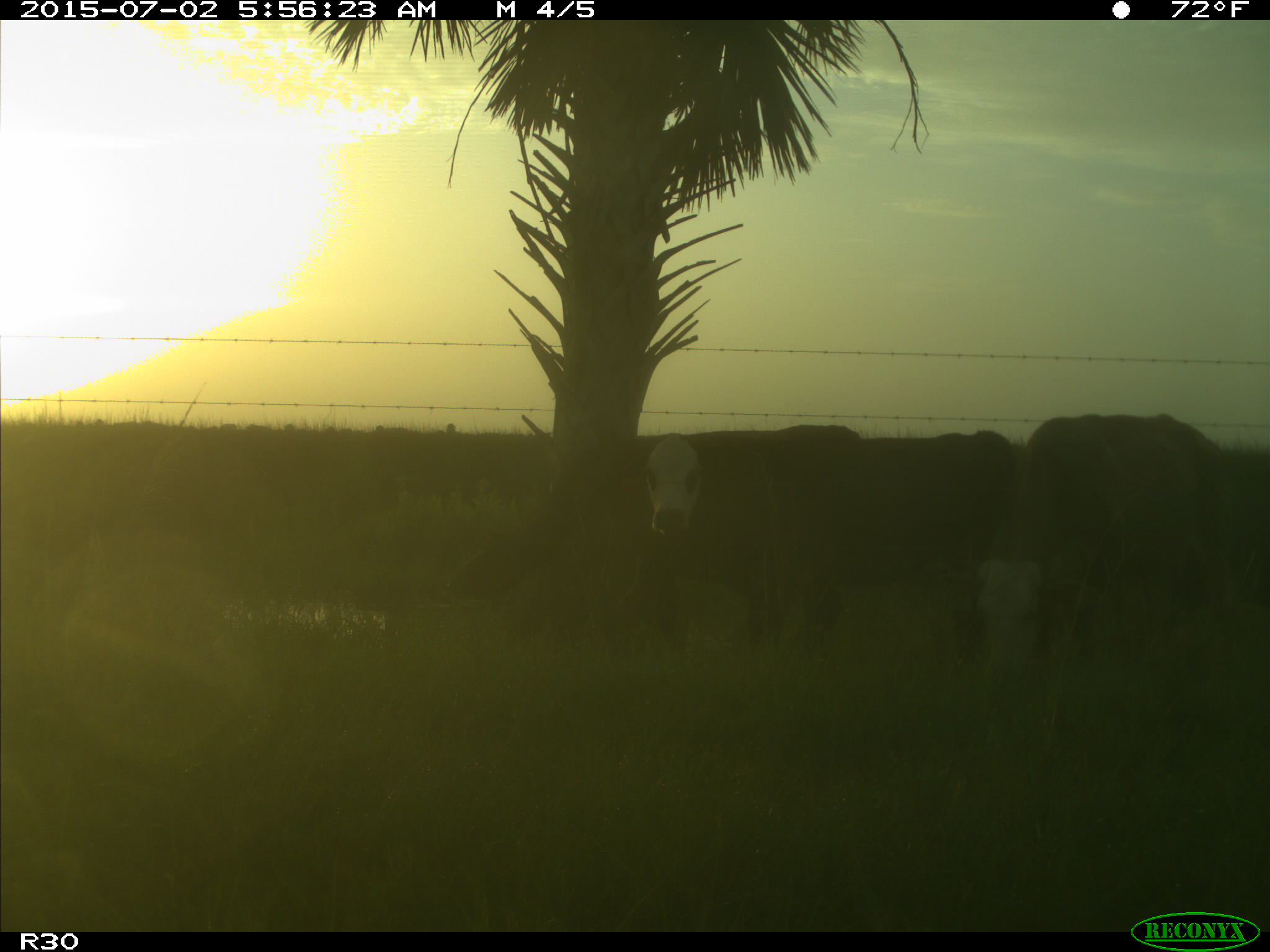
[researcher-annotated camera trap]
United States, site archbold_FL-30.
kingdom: Animalia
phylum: Chordata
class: Mammalia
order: Artiodactyla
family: Bovidae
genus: Bos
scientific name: Bos taurus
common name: domestic cow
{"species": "Bos taurus (domestic cow)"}